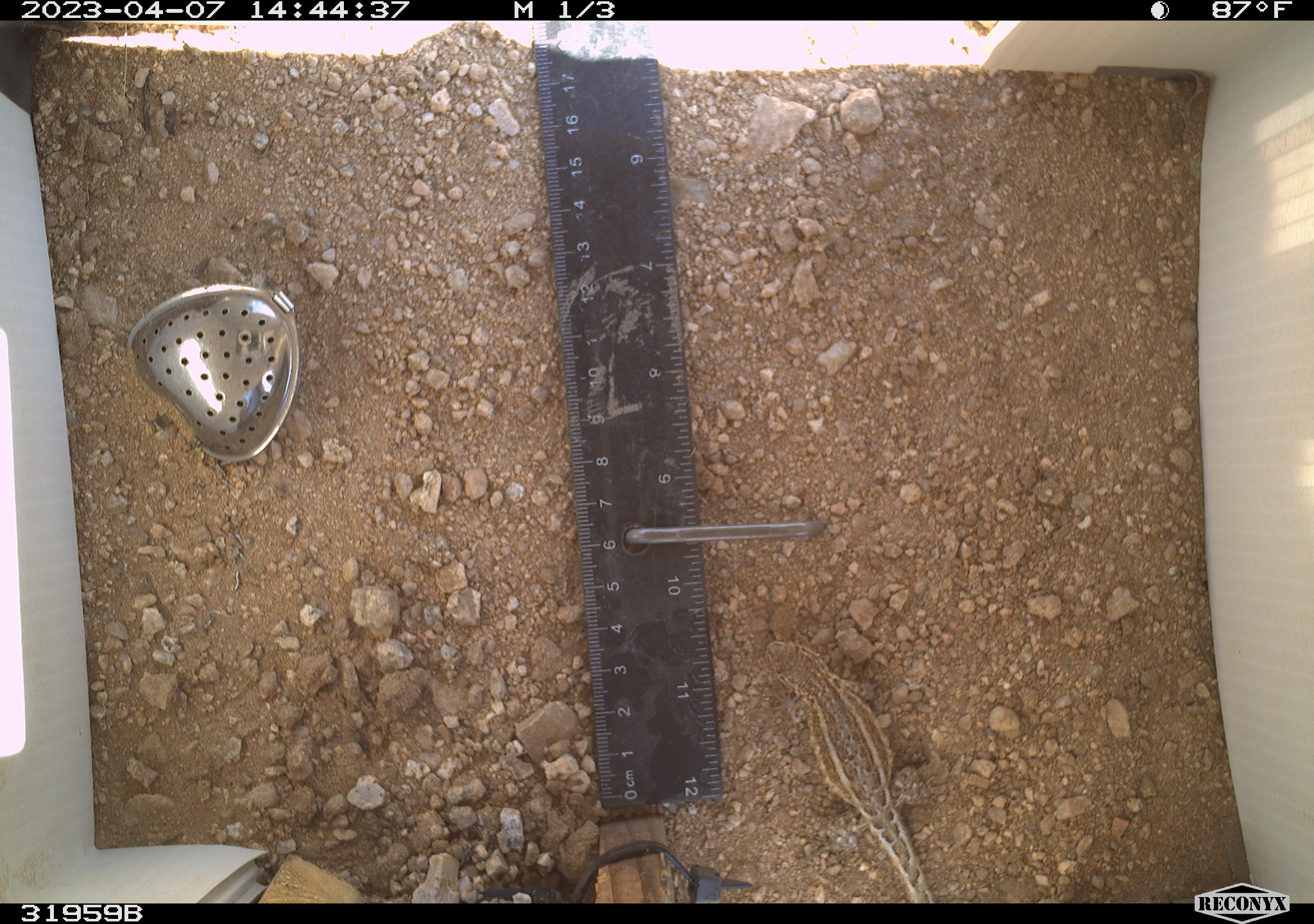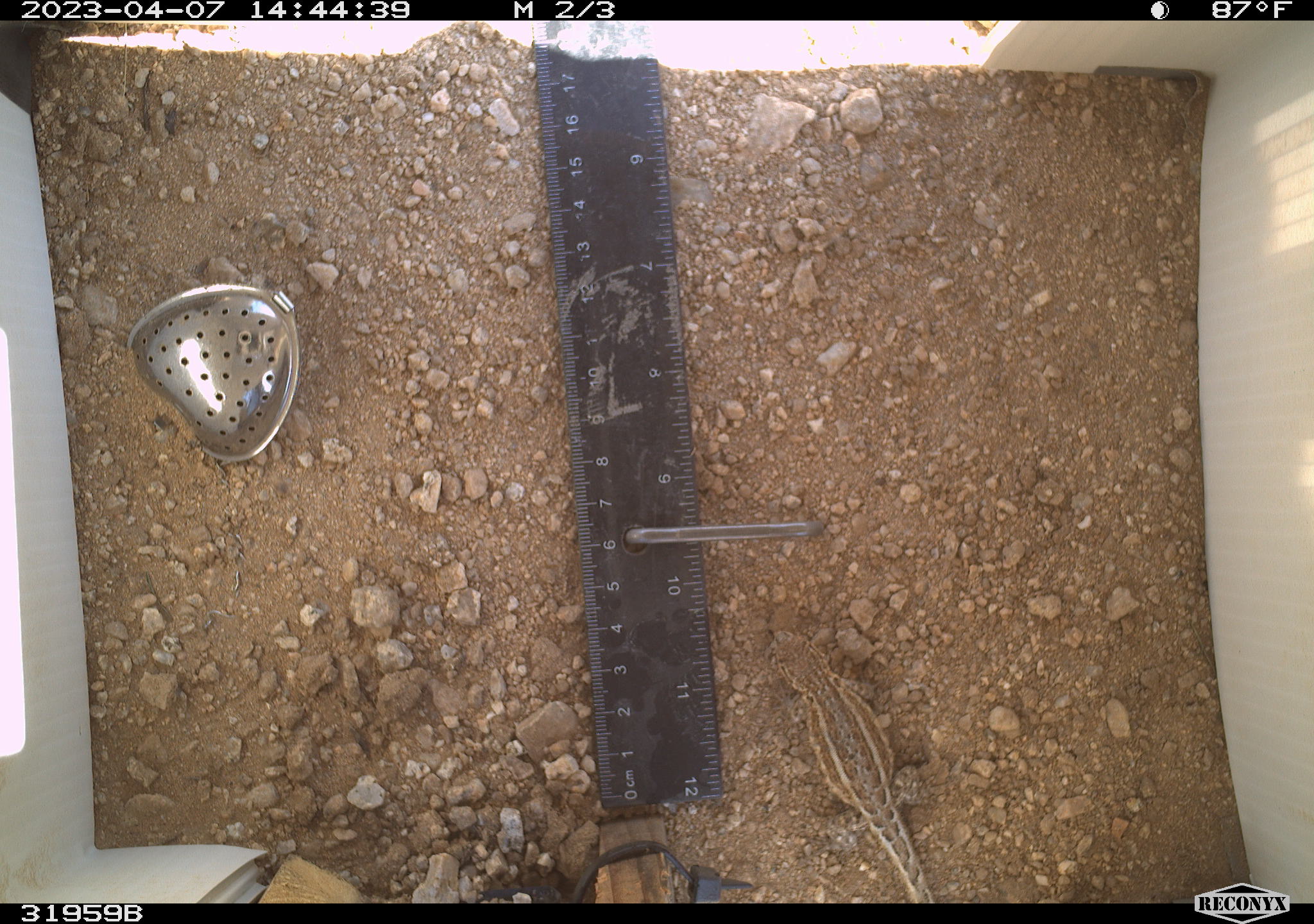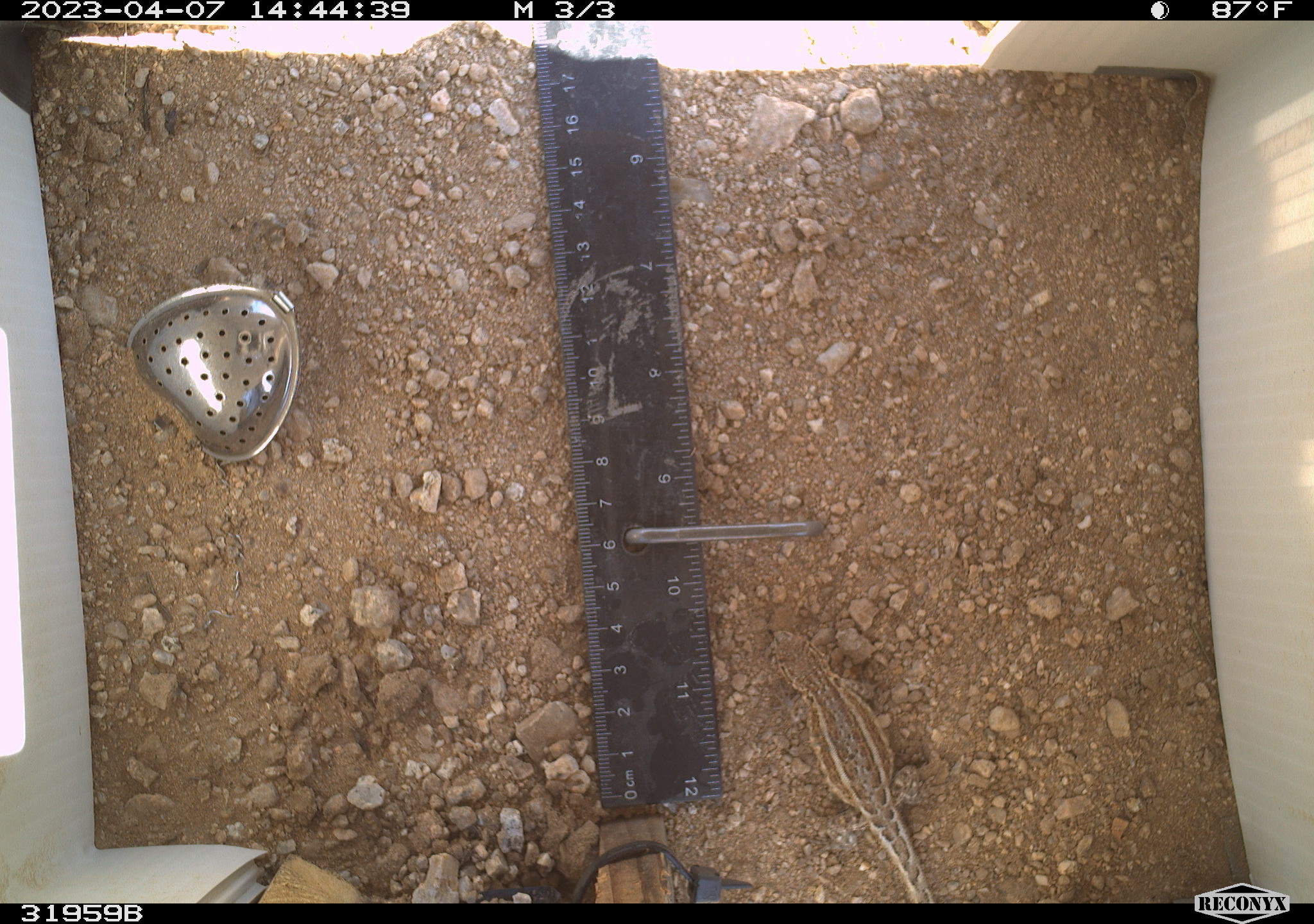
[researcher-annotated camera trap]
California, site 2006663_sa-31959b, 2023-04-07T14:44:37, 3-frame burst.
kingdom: Animalia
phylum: Chordata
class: Reptilia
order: Squamata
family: Phrynosomatidae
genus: Sceloporus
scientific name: Sceloporus graciosus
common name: common sagebrush lizard